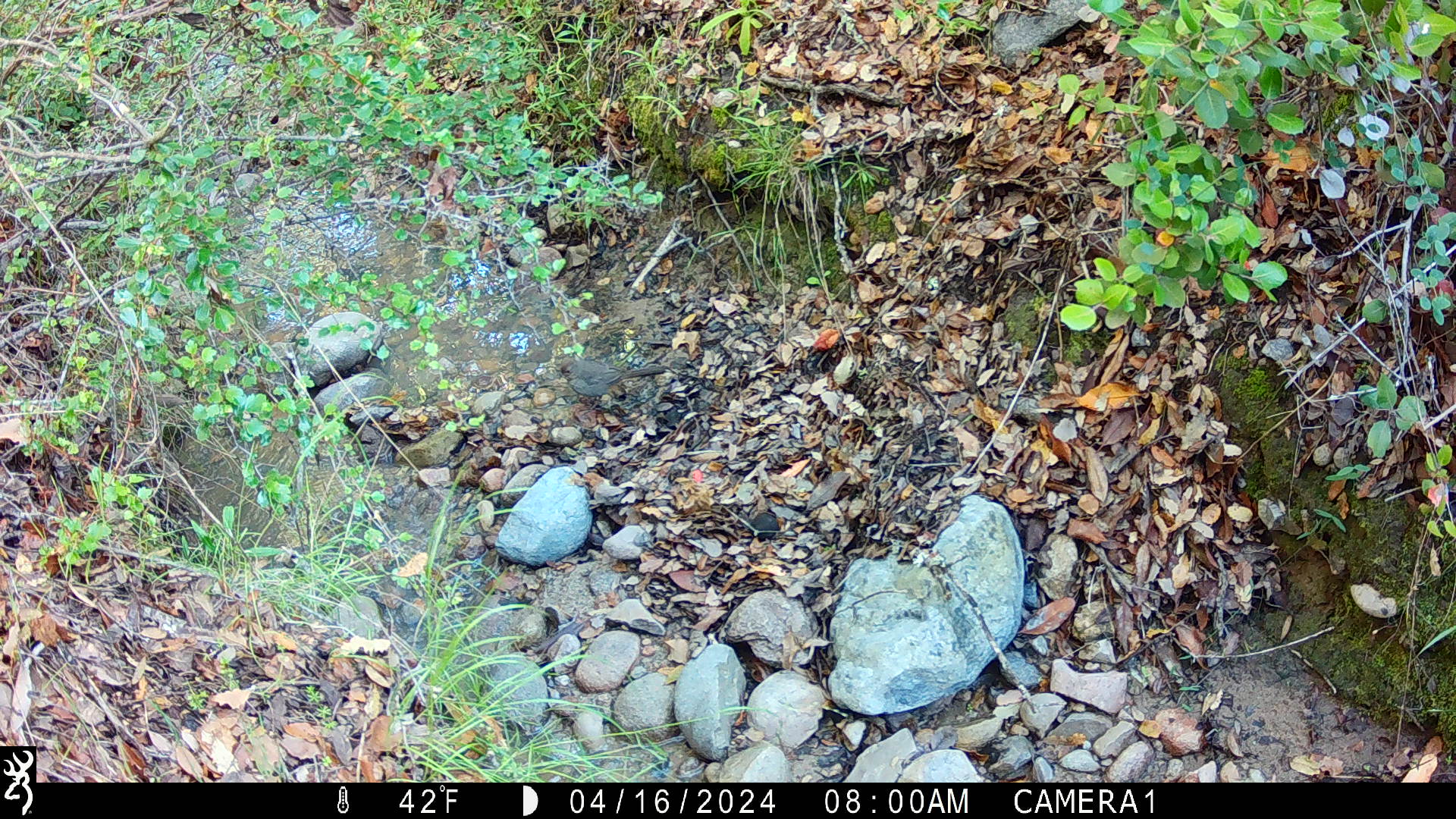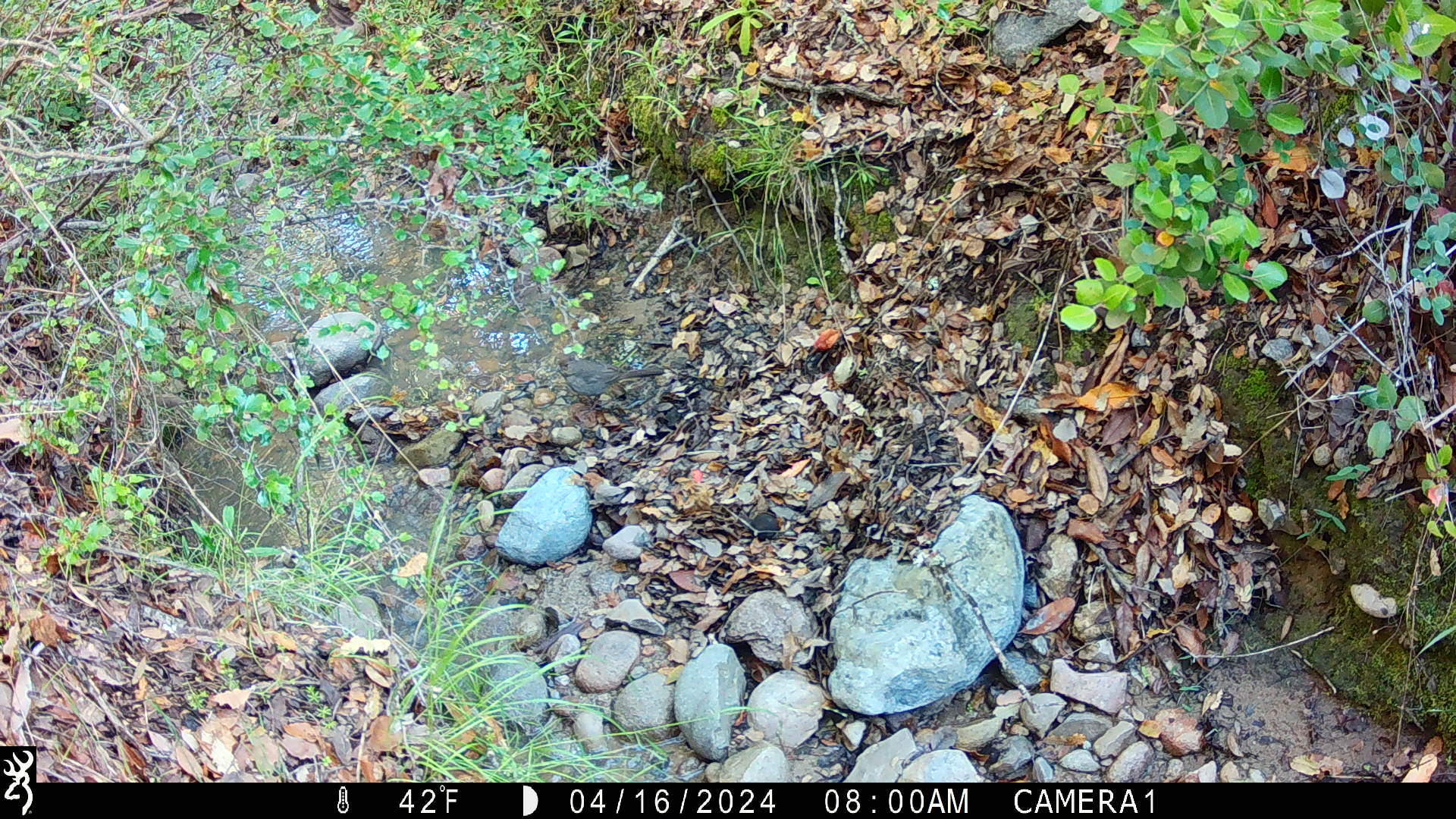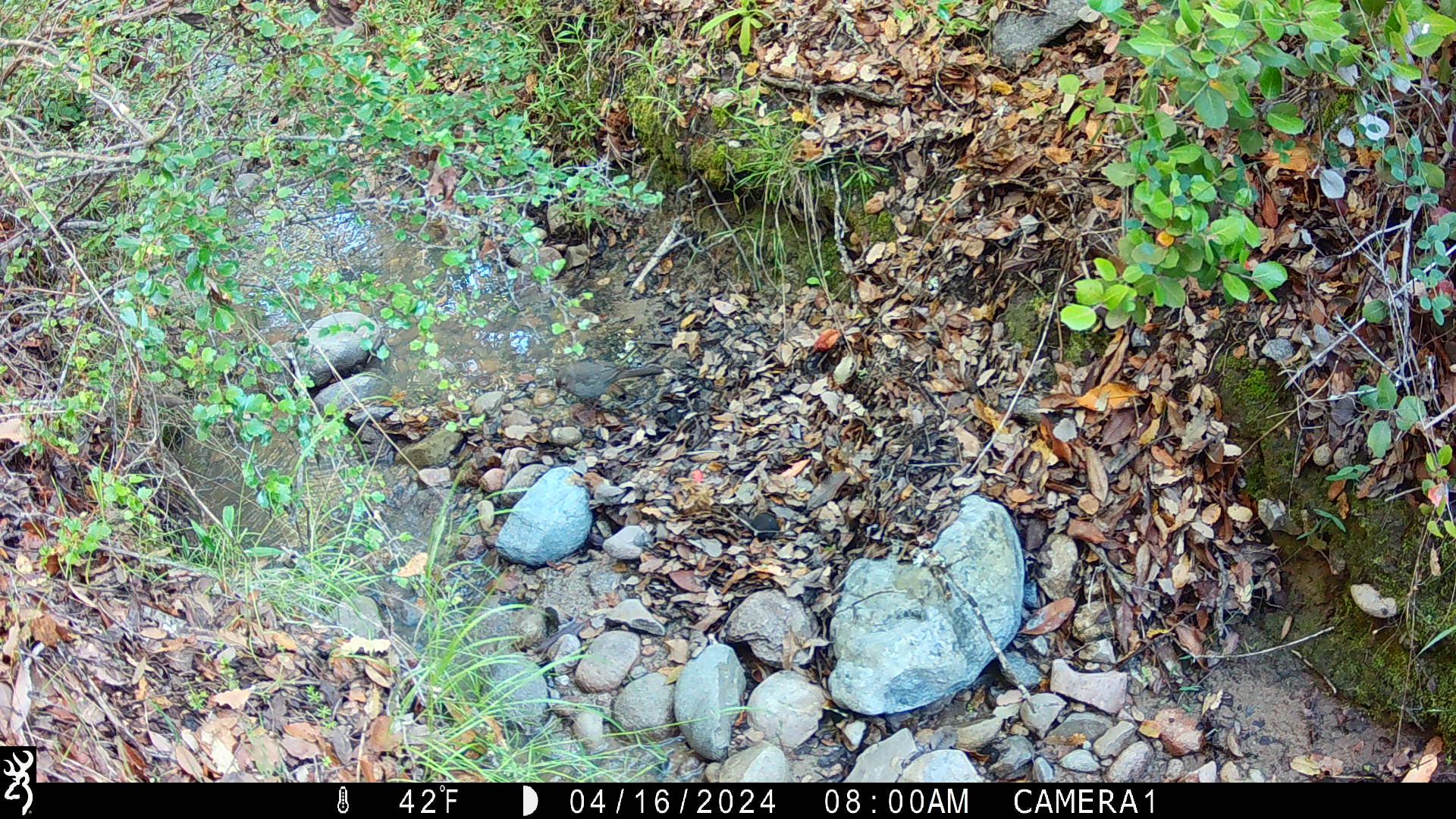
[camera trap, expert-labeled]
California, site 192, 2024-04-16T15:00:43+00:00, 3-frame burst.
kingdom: Animalia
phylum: Chordata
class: Aves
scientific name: Aves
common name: bird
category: unknown bird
Unknown bird (bird) (Aves).